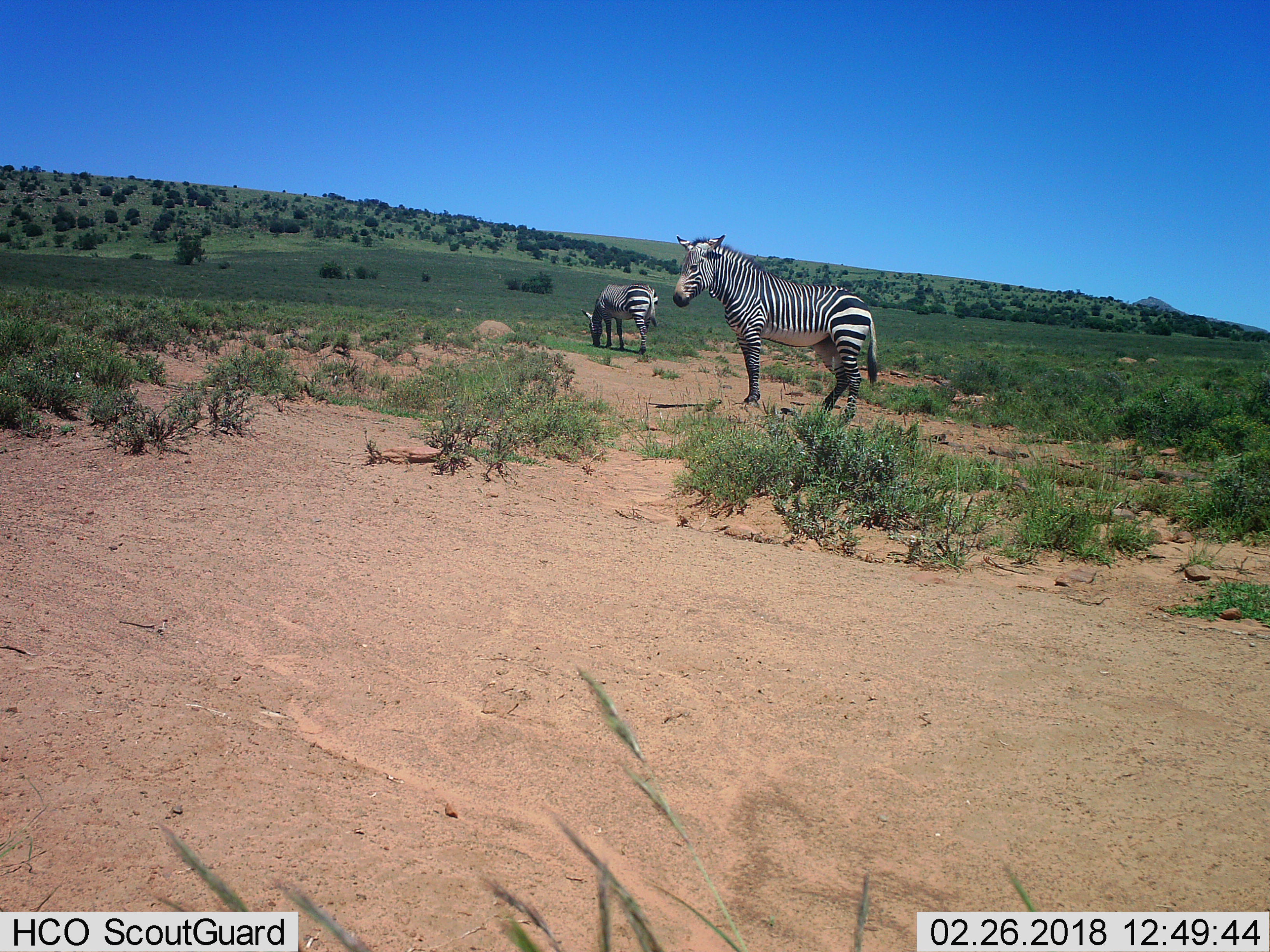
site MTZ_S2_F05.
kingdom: Animalia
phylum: Chordata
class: Mammalia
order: Perissodactyla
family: Equidae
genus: Equus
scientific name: Equus zebra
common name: mountain zebra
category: zebramountain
Zebramountain (mountain zebra) (Equus zebra), count 2. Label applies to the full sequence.